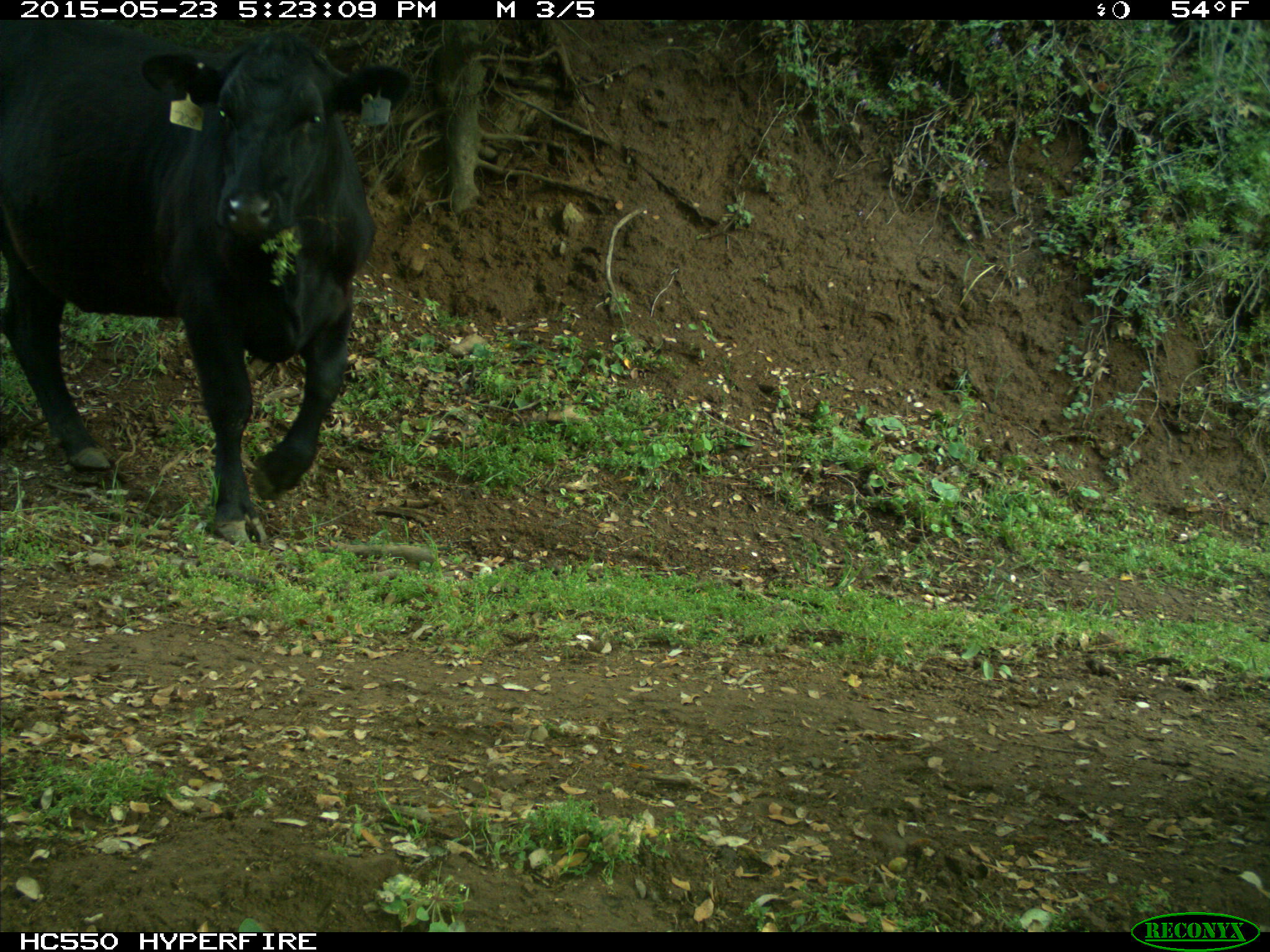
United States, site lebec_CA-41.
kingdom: Animalia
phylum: Chordata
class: Mammalia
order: Artiodactyla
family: Bovidae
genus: Bos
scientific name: Bos taurus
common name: domestic cow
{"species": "Bos taurus (domestic cow)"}